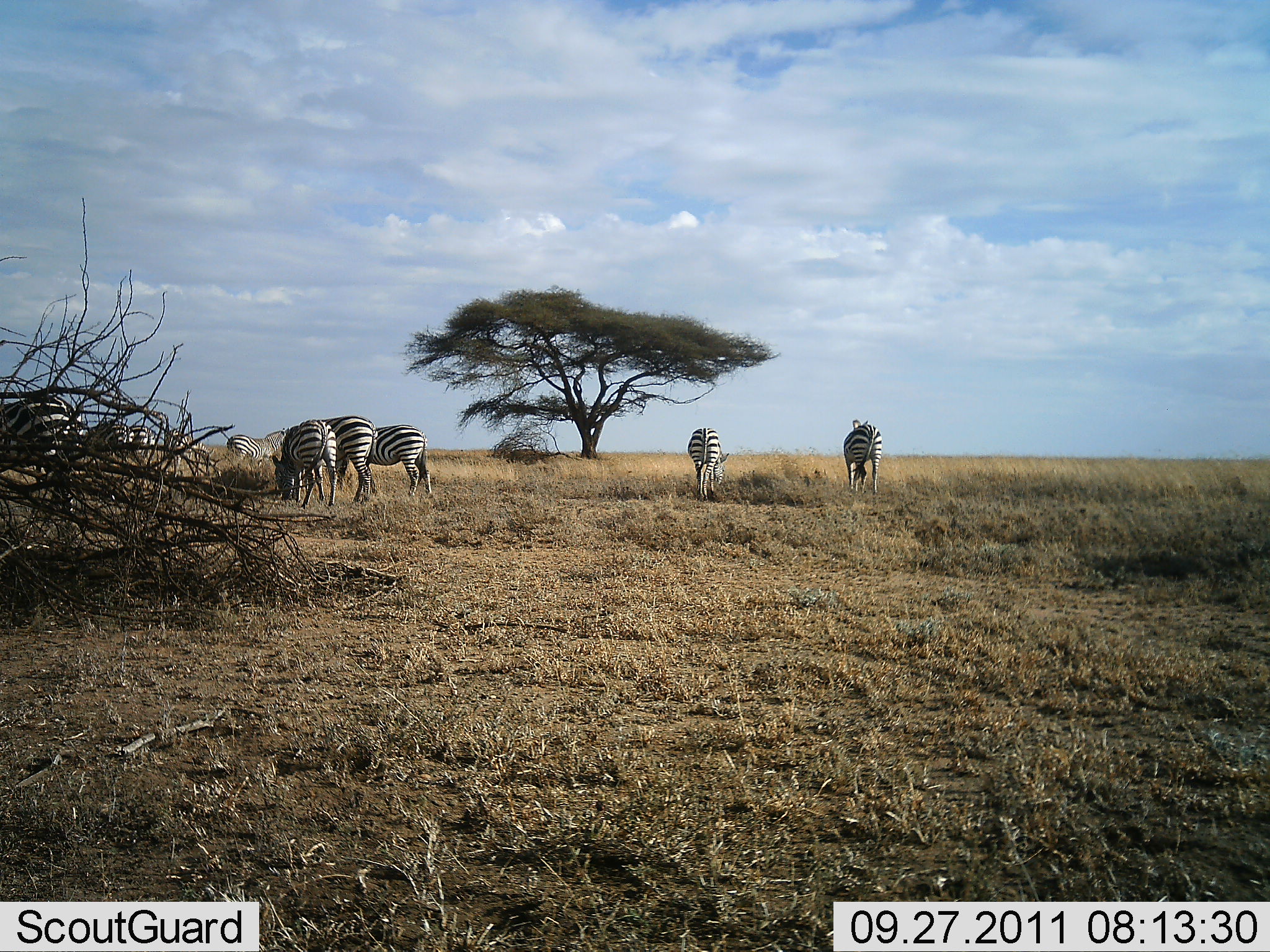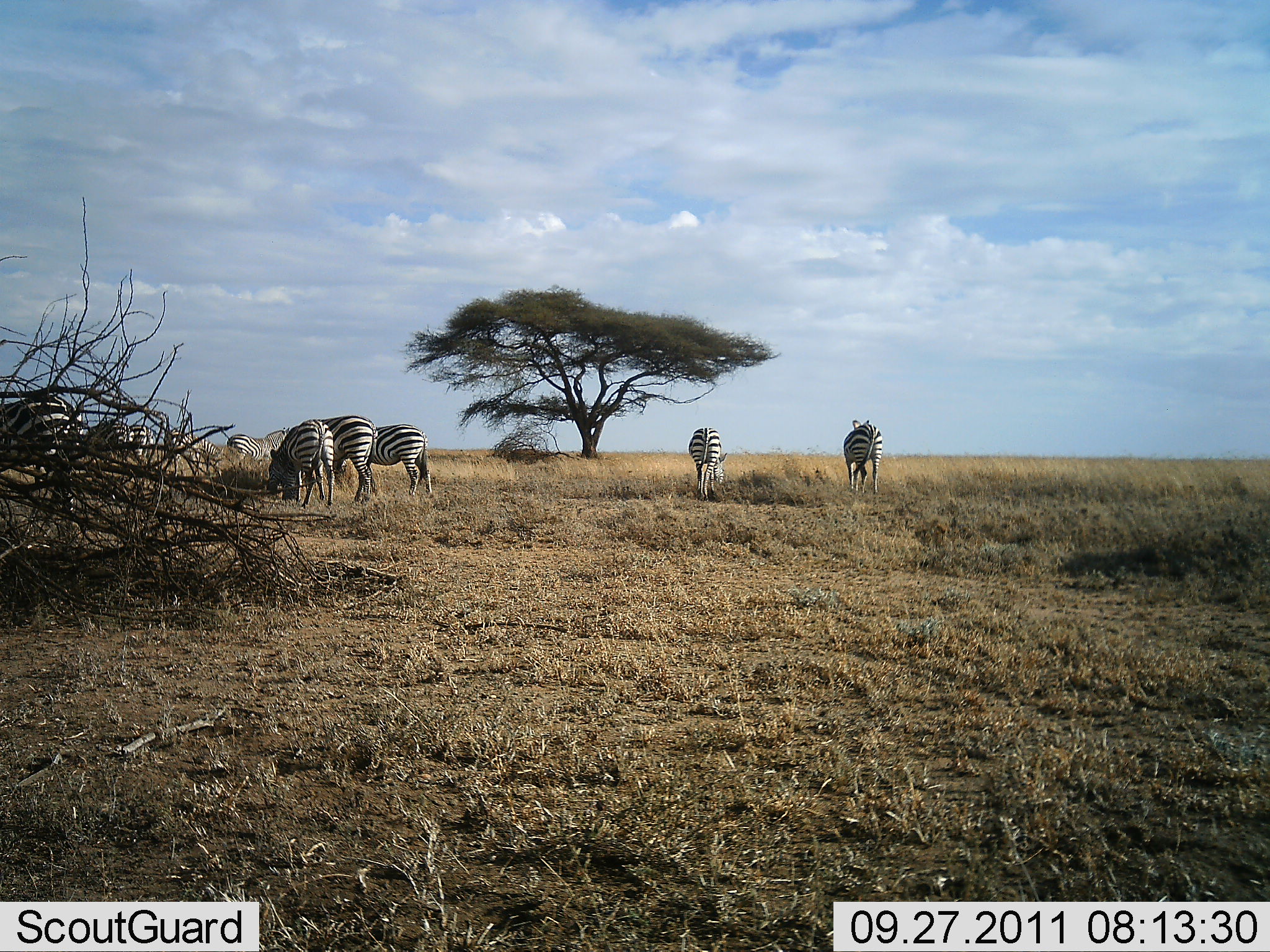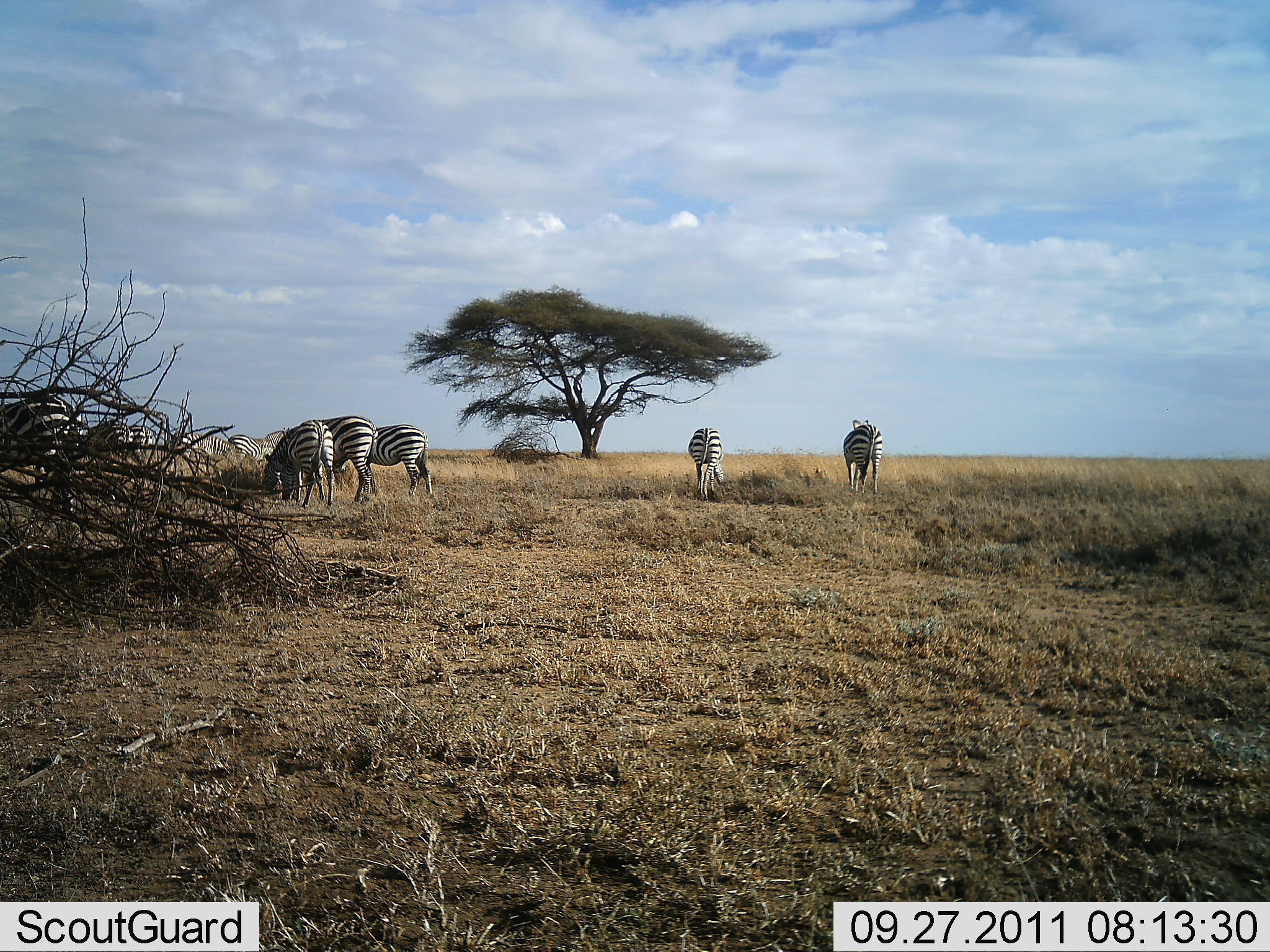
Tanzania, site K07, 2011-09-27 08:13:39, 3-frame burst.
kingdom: Animalia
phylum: Chordata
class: Mammalia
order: Perissodactyla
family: Equidae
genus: Equus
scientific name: Equus quagga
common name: plains zebra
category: zebra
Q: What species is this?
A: Zebra (plains zebra) (Equus quagga).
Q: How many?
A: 8.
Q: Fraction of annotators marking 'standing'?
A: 50%.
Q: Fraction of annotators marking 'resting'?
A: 0%.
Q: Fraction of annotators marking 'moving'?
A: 8%.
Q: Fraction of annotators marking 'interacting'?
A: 0%.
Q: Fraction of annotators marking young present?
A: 0%.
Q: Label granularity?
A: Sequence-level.